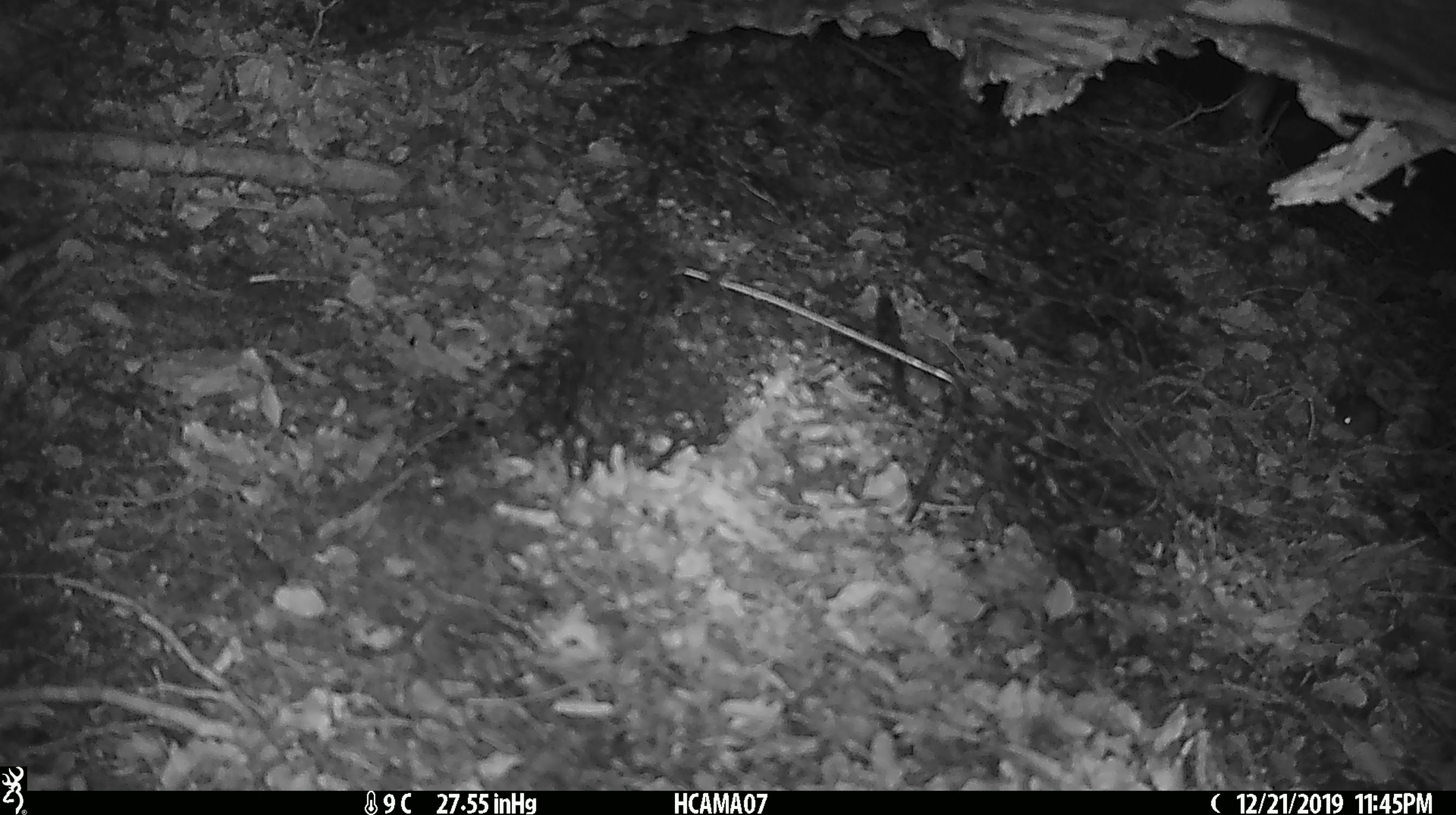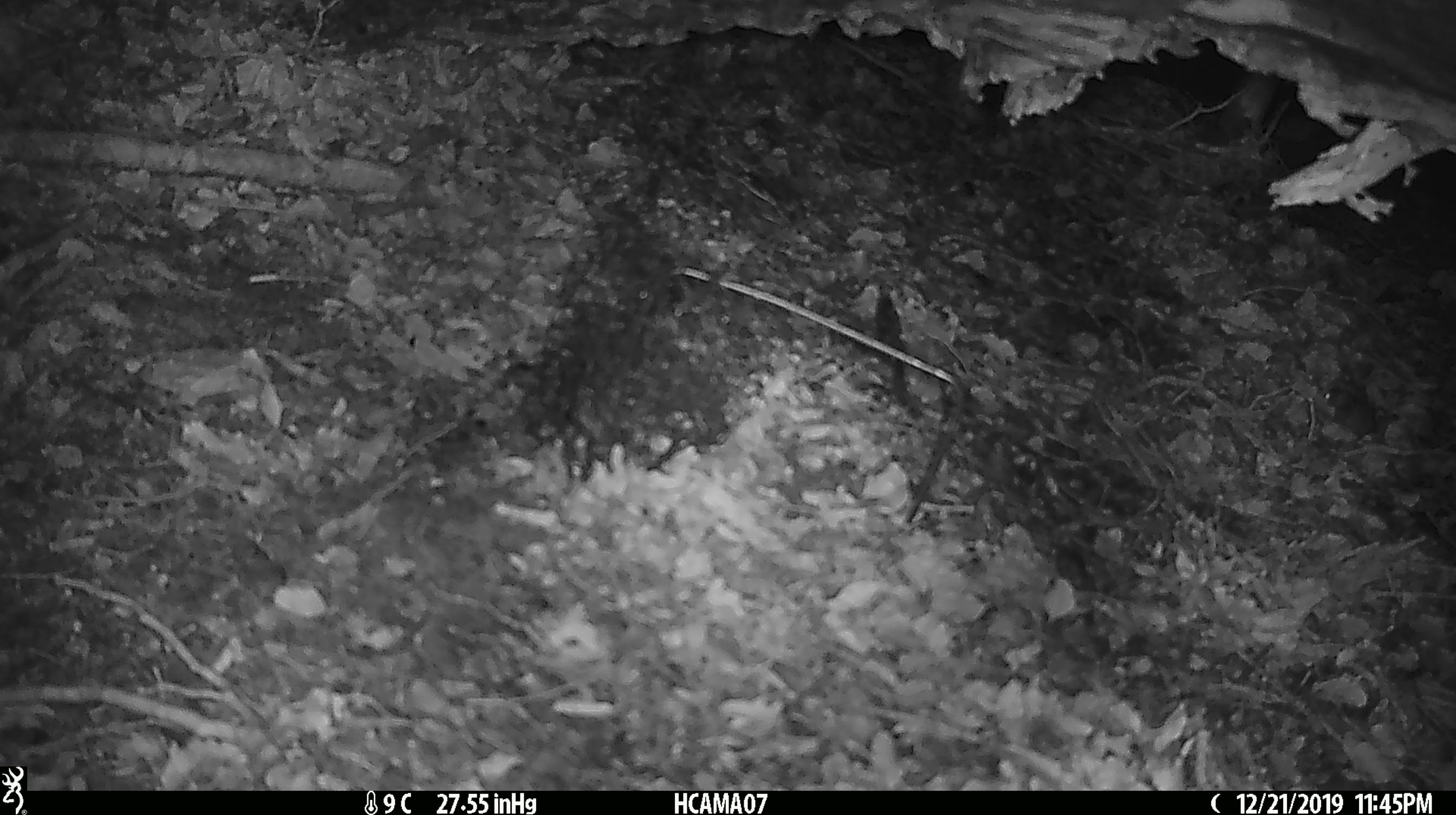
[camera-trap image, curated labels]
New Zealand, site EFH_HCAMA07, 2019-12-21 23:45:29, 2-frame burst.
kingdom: Animalia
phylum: Chordata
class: Mammalia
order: Rodentia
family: Muridae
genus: Mus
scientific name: Mus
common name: mouse